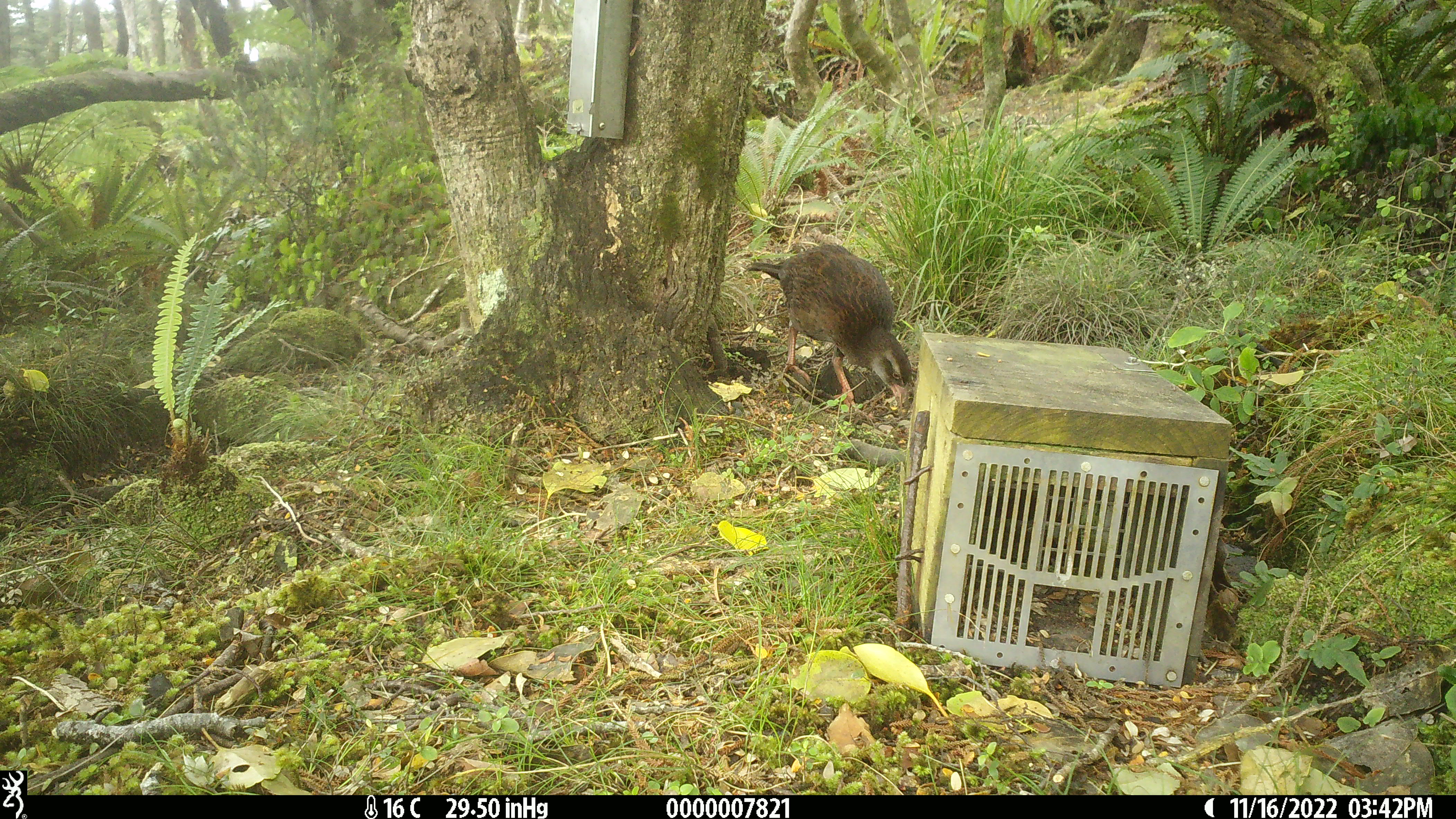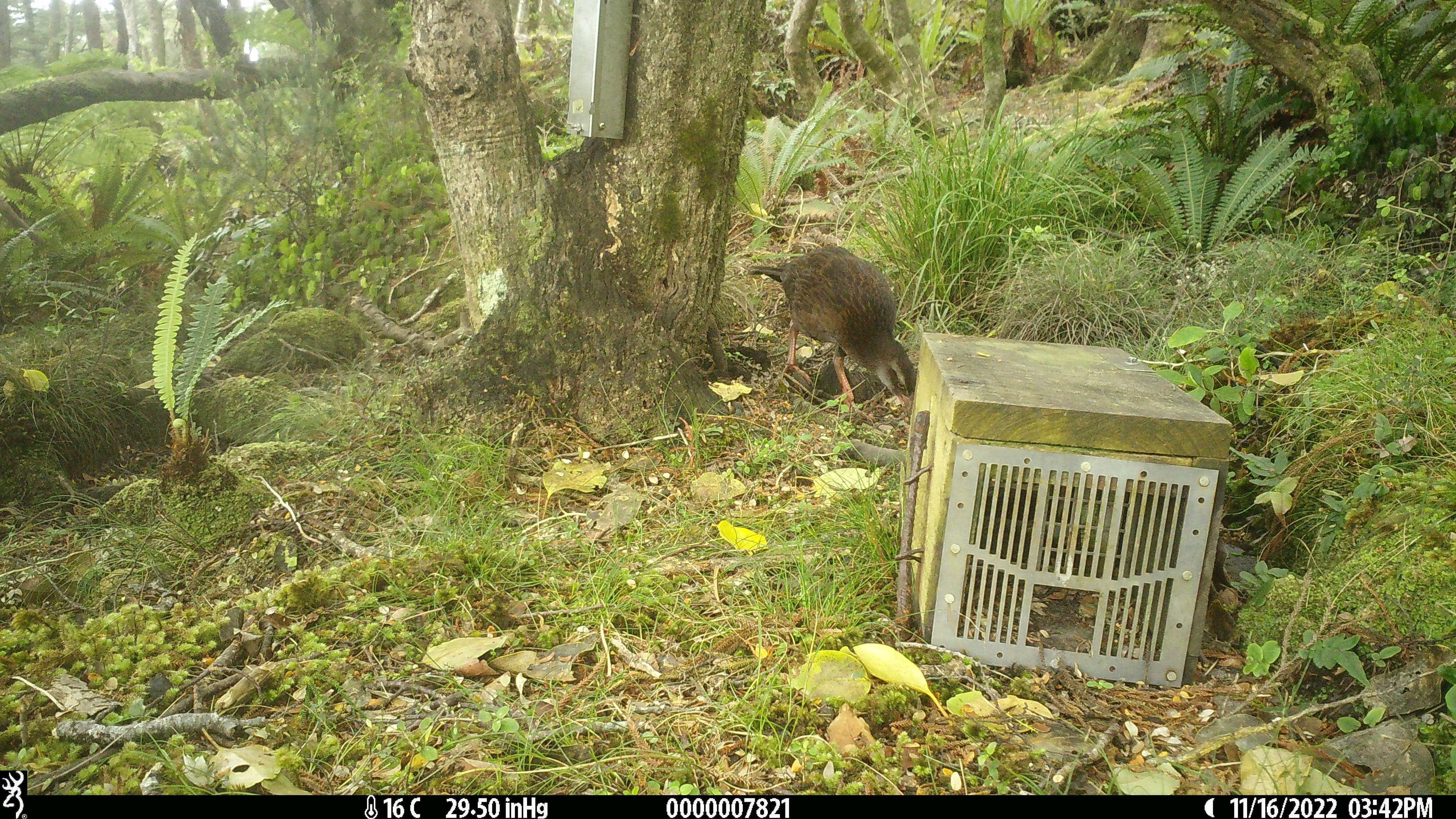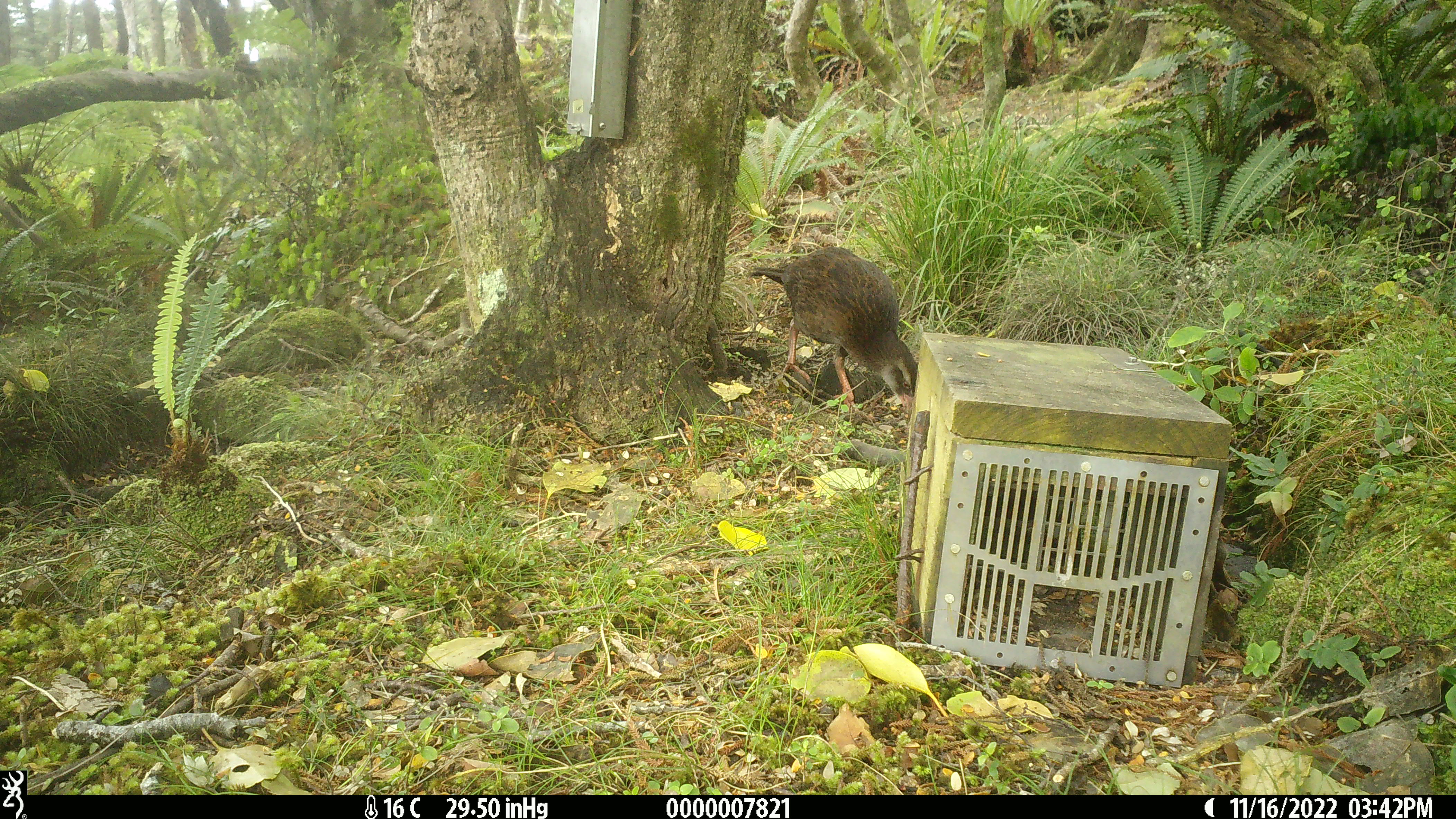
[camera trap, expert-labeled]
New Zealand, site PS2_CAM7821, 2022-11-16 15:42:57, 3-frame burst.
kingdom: Animalia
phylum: Chordata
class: Aves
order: Gruiformes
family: Rallidae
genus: Gallirallus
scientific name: Gallirallus australis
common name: weka